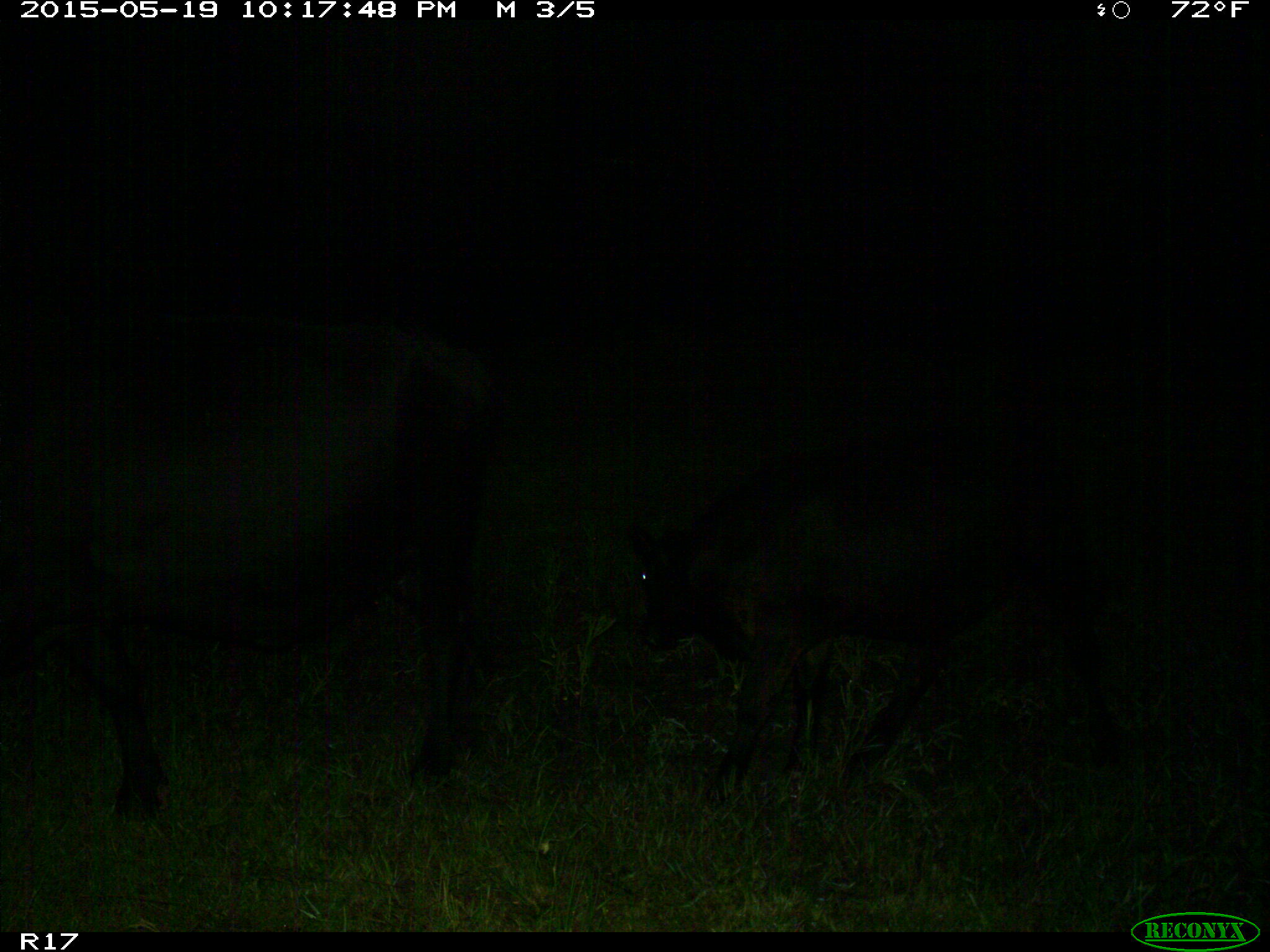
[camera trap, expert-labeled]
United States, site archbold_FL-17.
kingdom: Animalia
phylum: Chordata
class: Mammalia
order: Artiodactyla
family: Bovidae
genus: Bos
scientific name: Bos taurus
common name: domestic cow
Bos taurus (domestic cow).